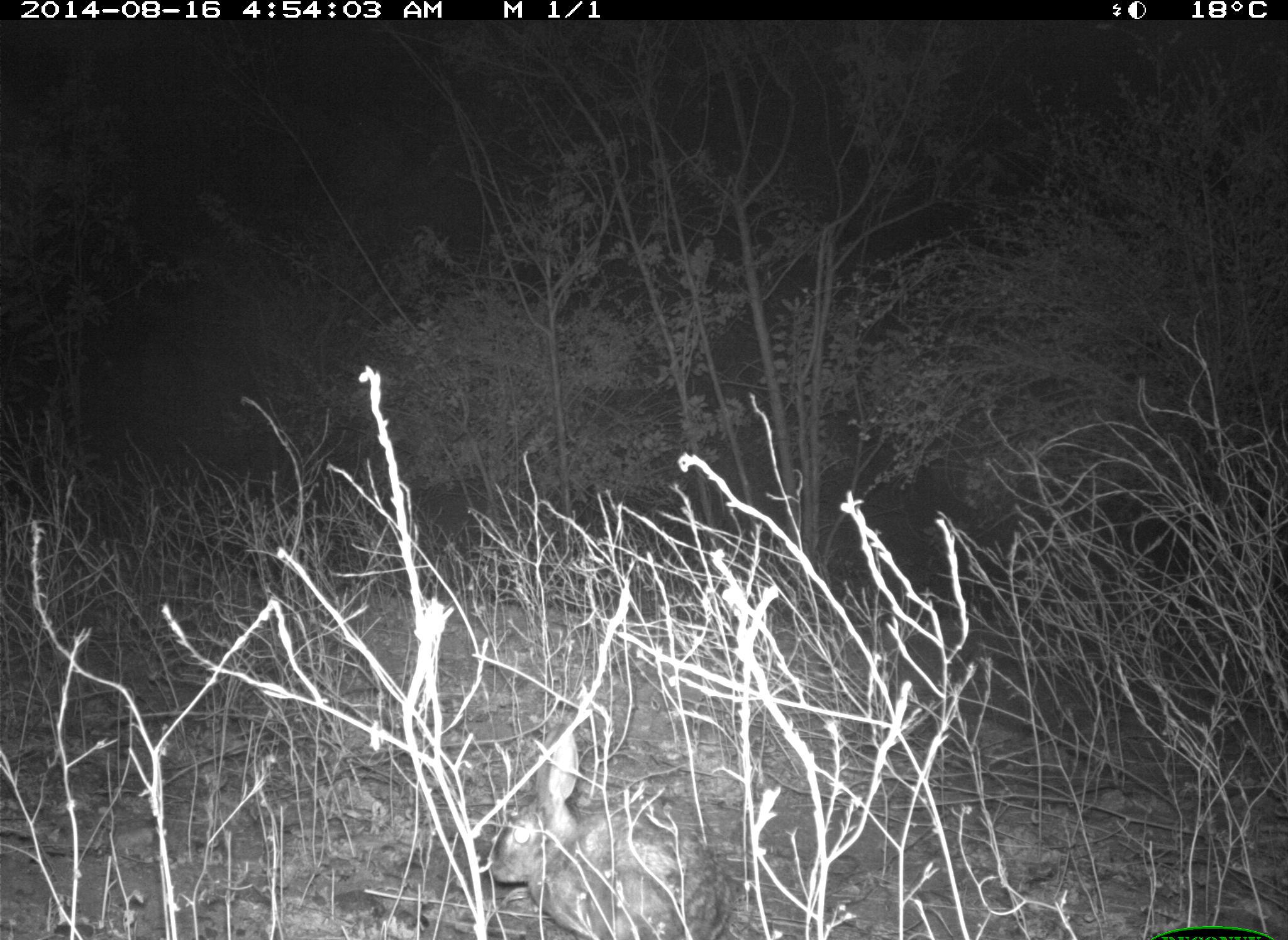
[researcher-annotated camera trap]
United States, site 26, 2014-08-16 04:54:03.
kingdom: Animalia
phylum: Chordata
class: Mammalia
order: Lagomorpha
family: Leporidae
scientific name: Leporidae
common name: rabbits and hares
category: rabbit